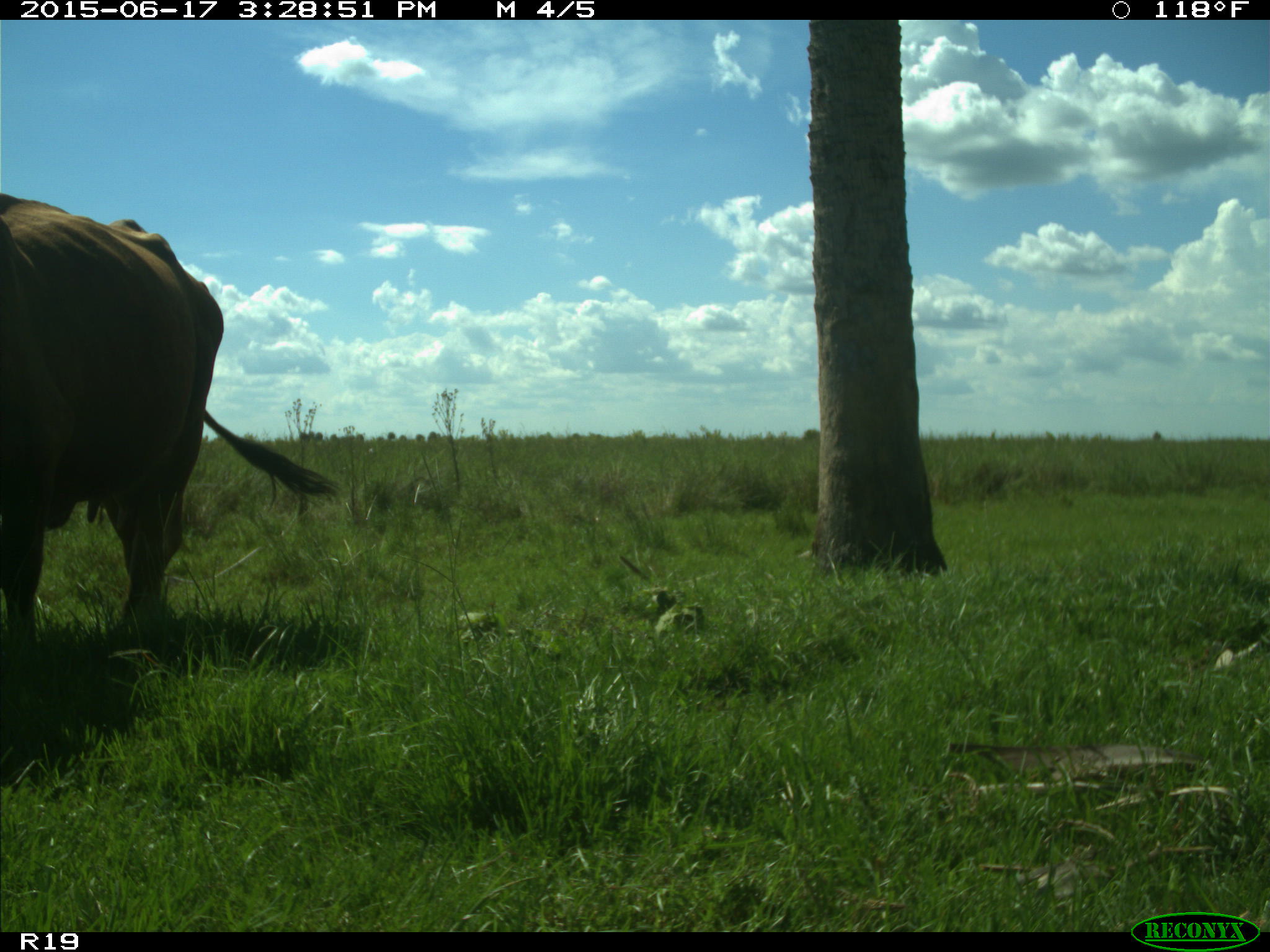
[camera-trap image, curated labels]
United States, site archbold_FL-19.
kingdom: Animalia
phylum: Chordata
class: Mammalia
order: Artiodactyla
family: Bovidae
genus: Bos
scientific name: Bos taurus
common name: domestic cow